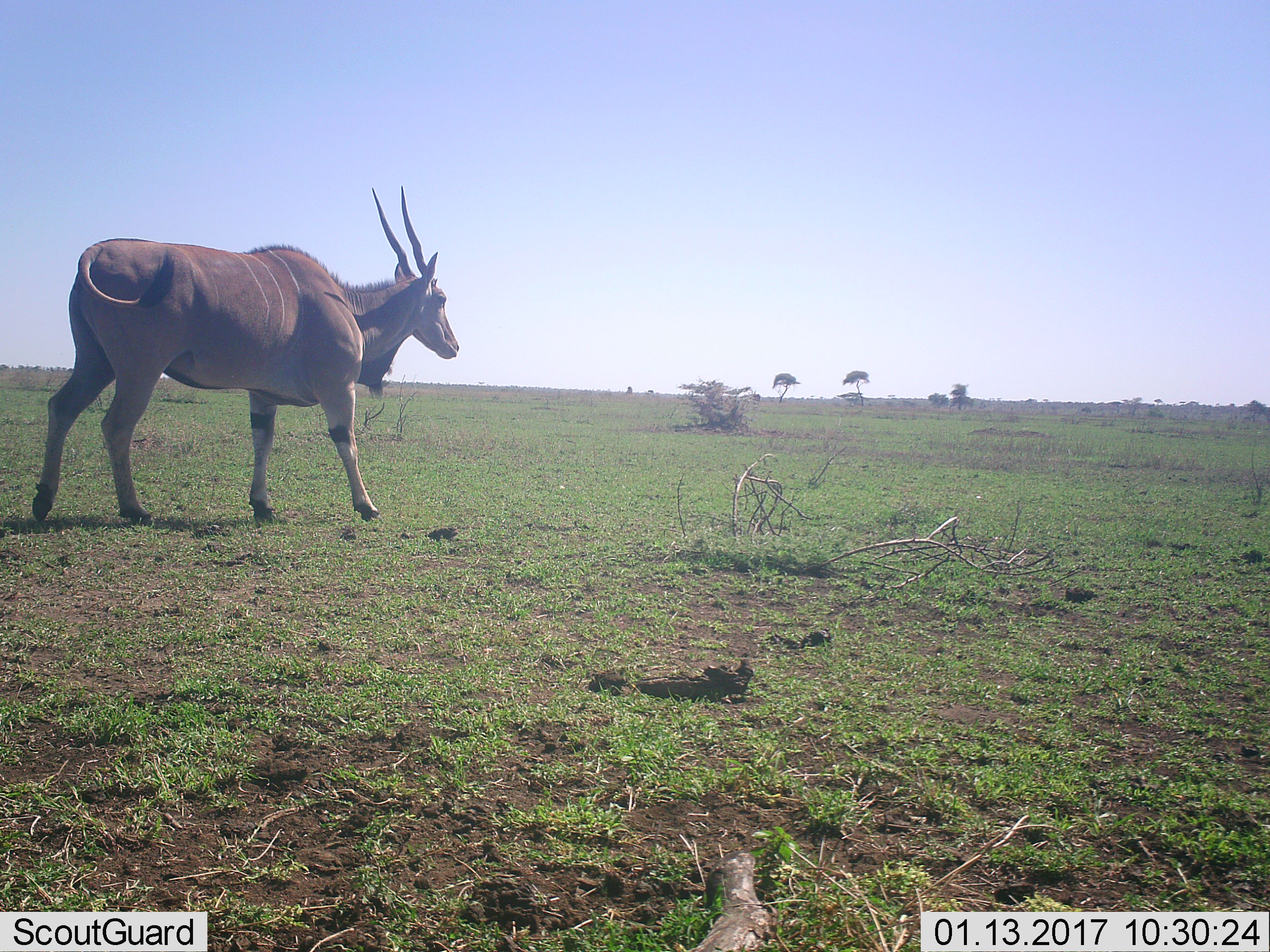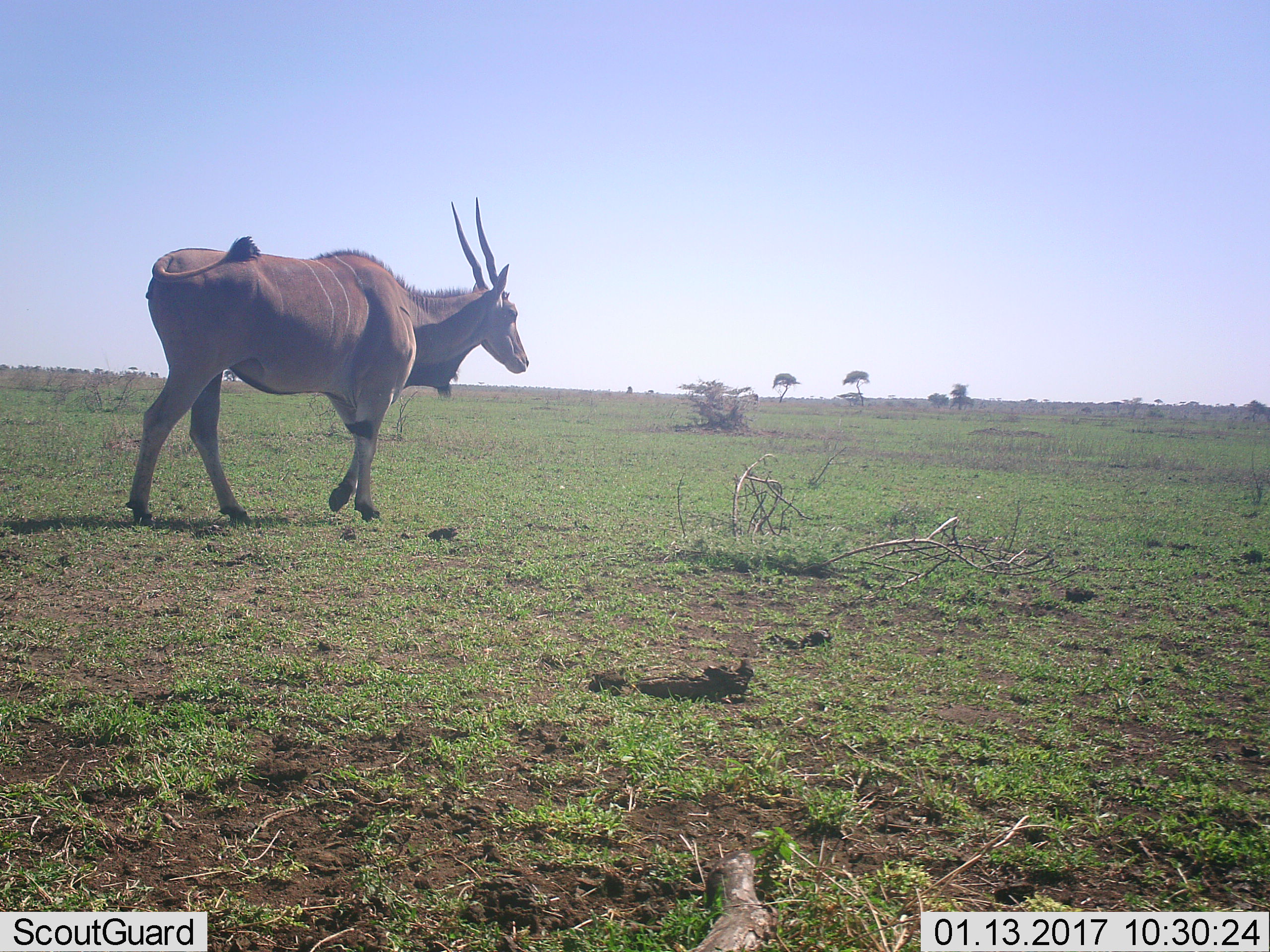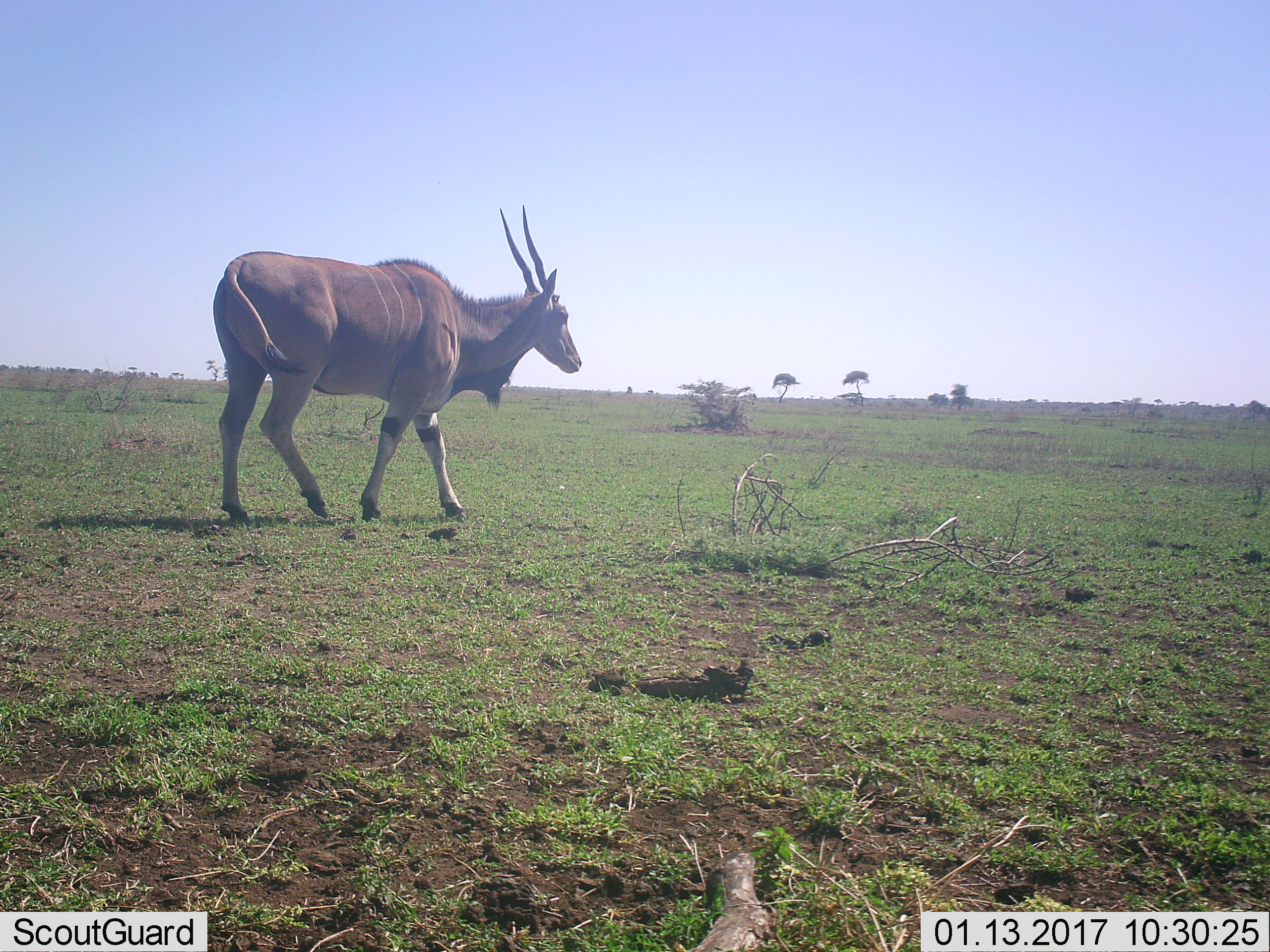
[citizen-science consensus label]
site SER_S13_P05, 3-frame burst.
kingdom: Animalia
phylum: Chordata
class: Mammalia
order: Artiodactyla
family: Bovidae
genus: Tragelaphus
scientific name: Tragelaphus oryx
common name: eland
Eland (Tragelaphus oryx), count 1. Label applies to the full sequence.